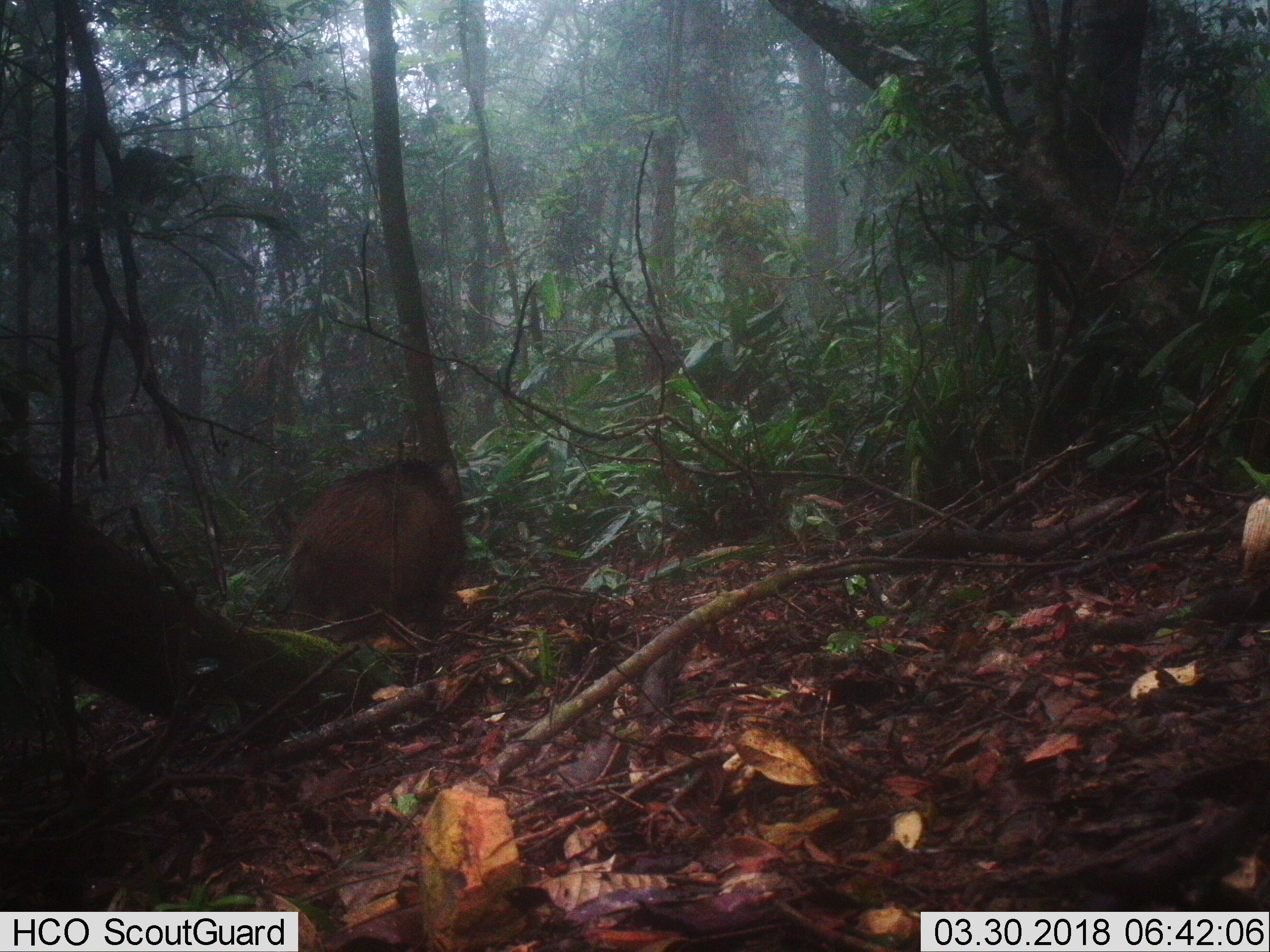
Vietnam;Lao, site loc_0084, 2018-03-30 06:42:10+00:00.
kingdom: Animalia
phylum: Chordata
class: Mammalia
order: Artiodactyla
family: Suidae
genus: Sus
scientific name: Sus scrofa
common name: eurasian wild pig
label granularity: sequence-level